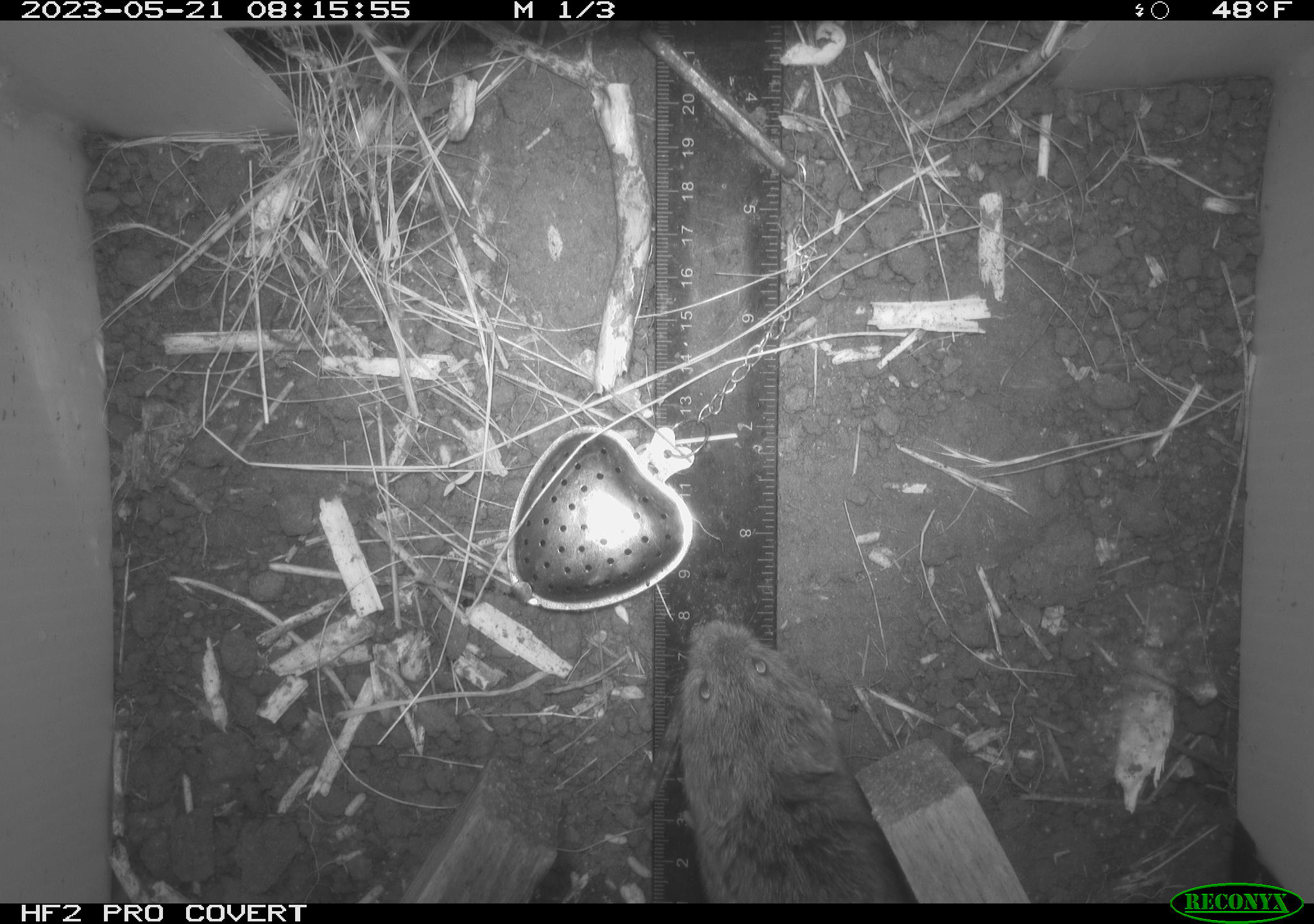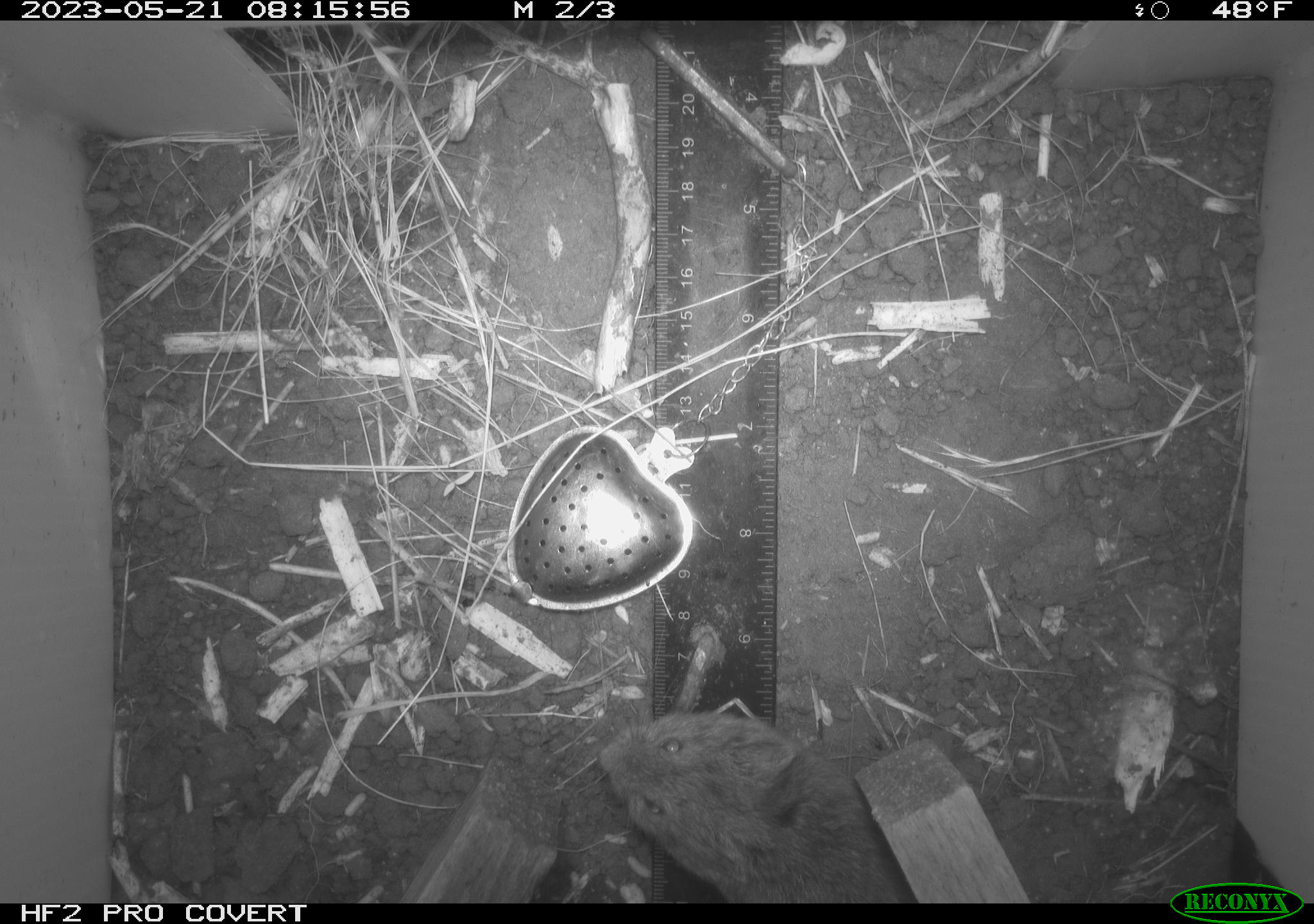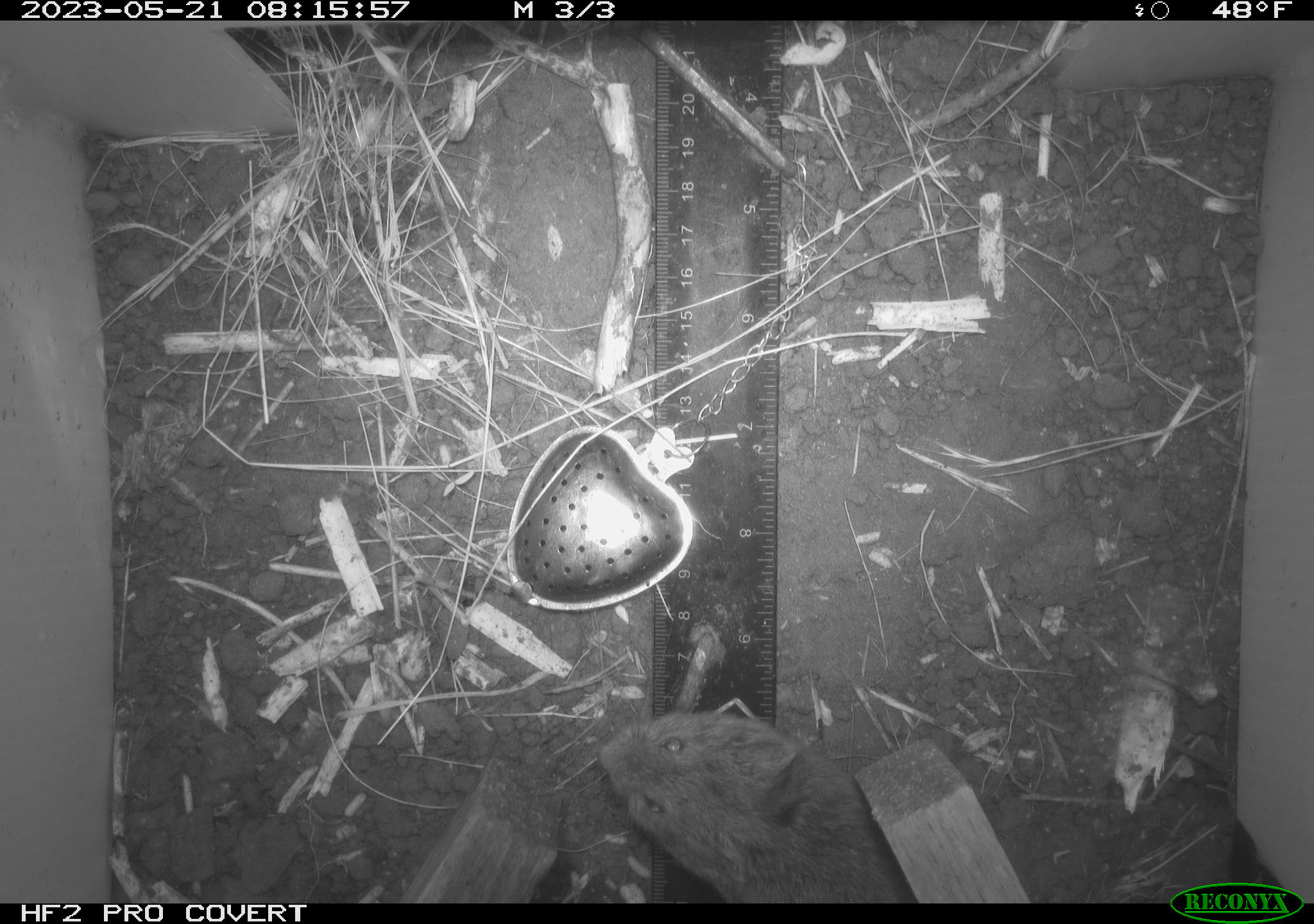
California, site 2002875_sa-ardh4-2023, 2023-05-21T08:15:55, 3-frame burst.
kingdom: Animalia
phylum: Chordata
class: Mammalia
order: Rodentia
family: Cricetidae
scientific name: Arvicolinae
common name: voles, lemmings, and muskrats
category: arvicolinae subfamily